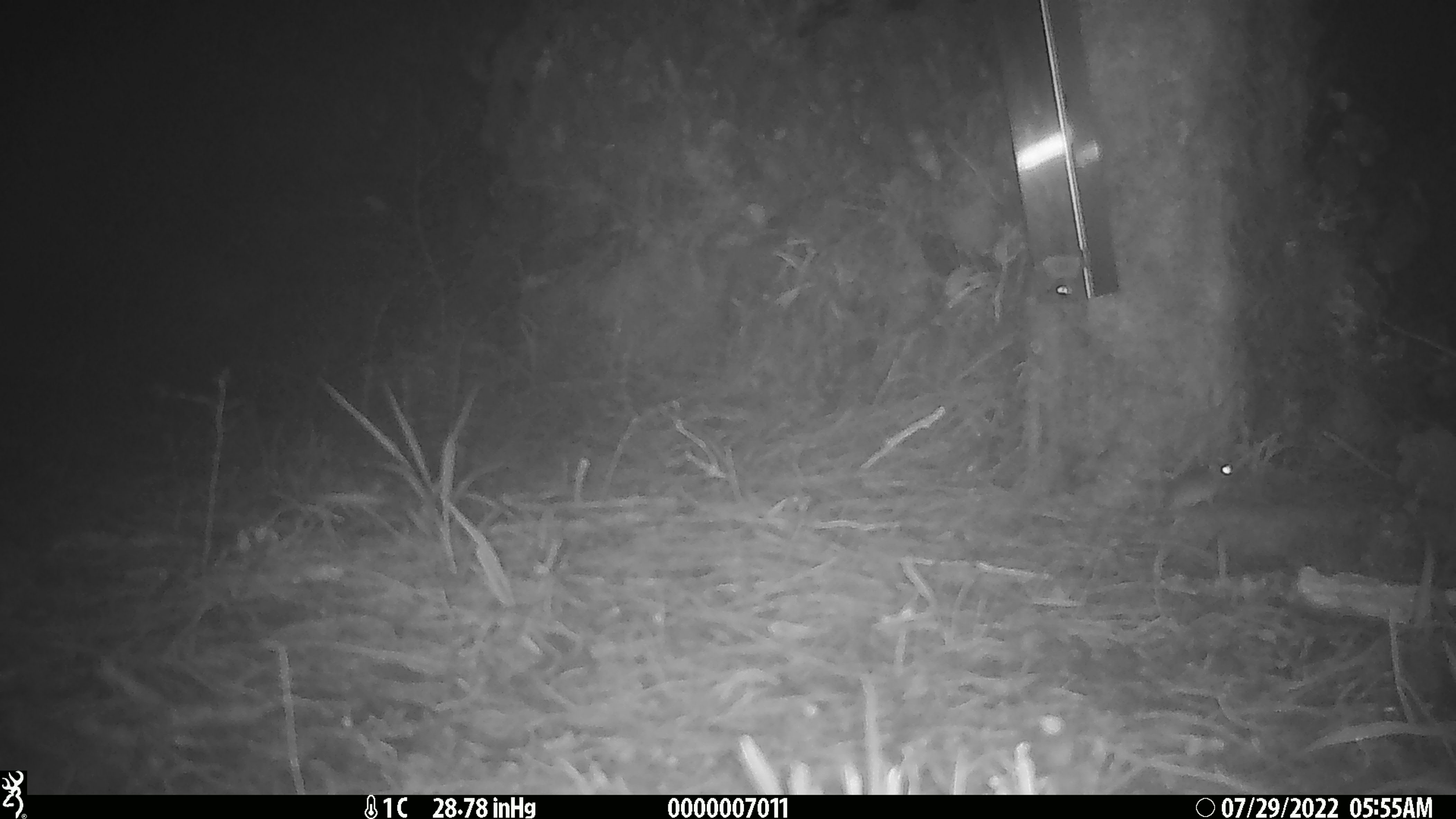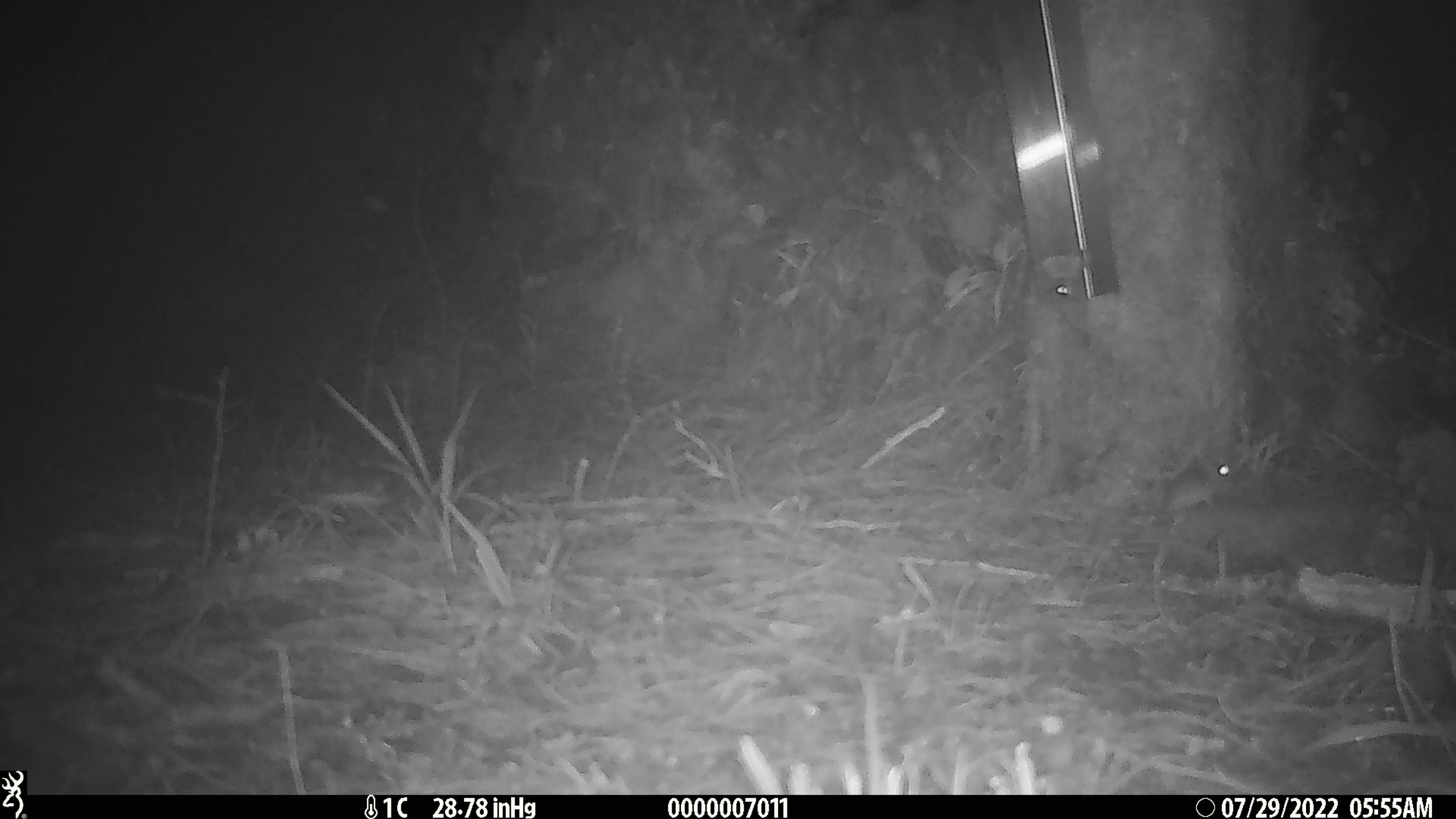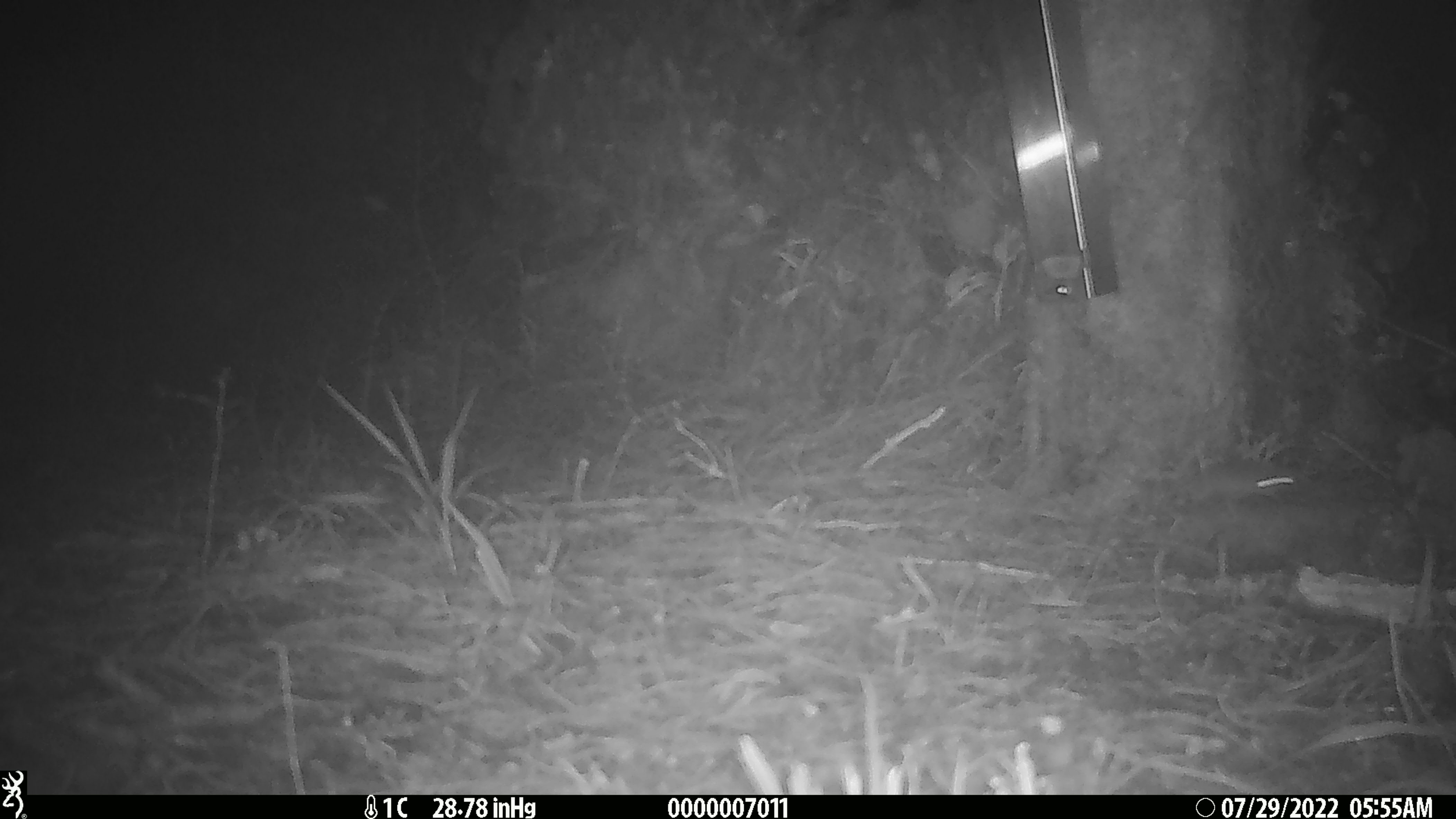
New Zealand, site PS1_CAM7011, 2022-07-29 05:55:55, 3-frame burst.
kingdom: Animalia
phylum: Chordata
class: Mammalia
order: Rodentia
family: Muridae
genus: Mus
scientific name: Mus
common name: mouse